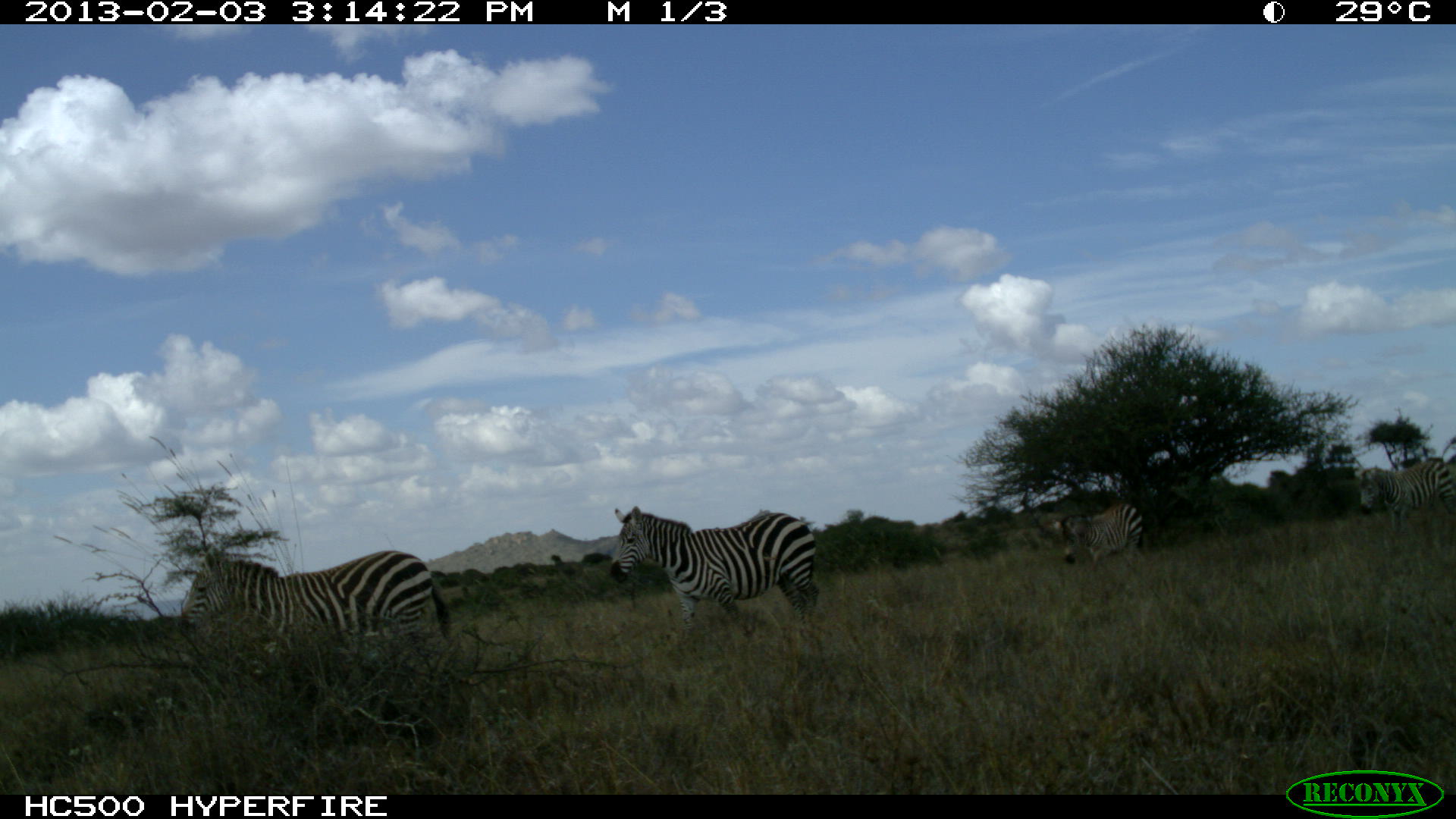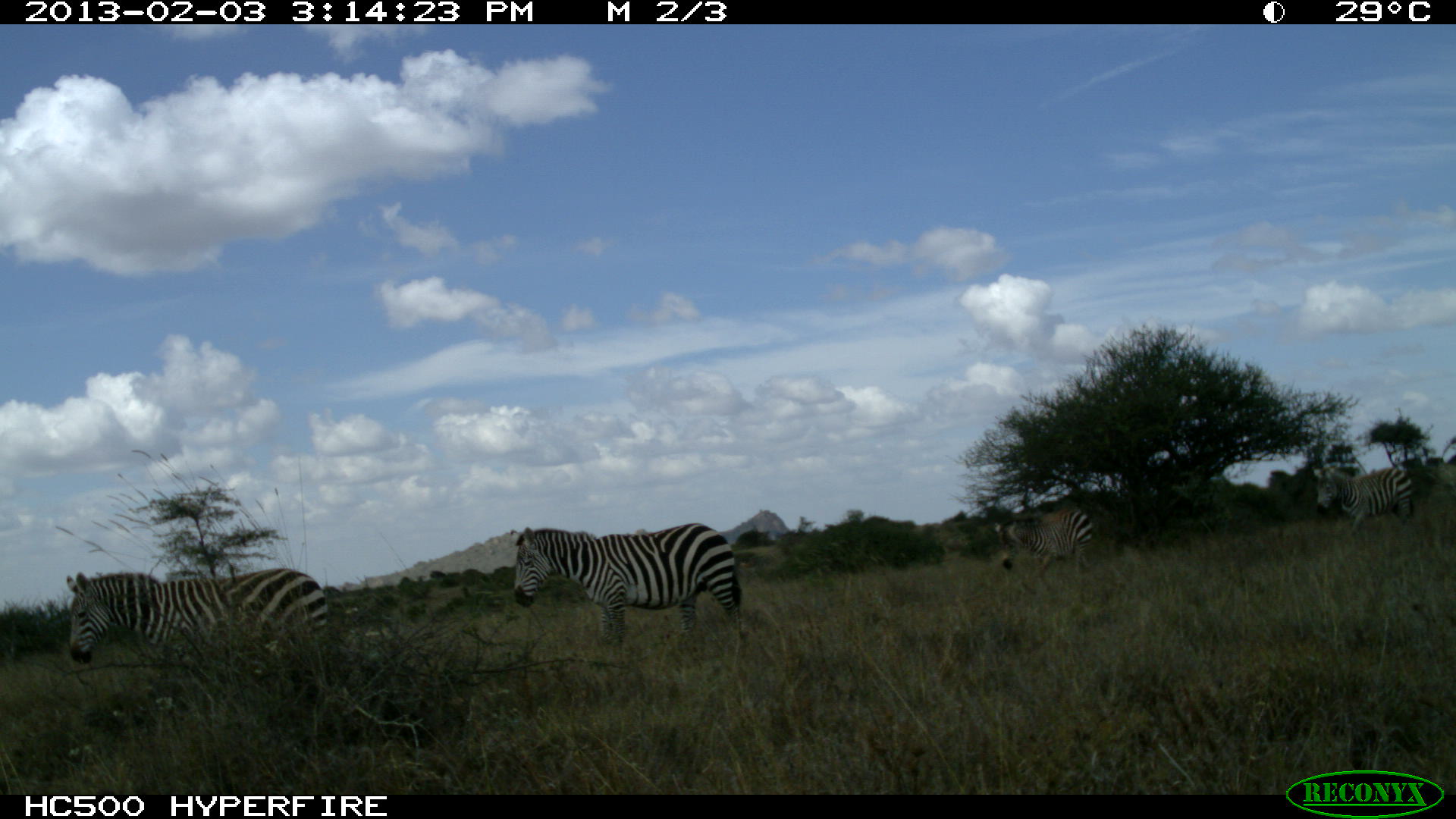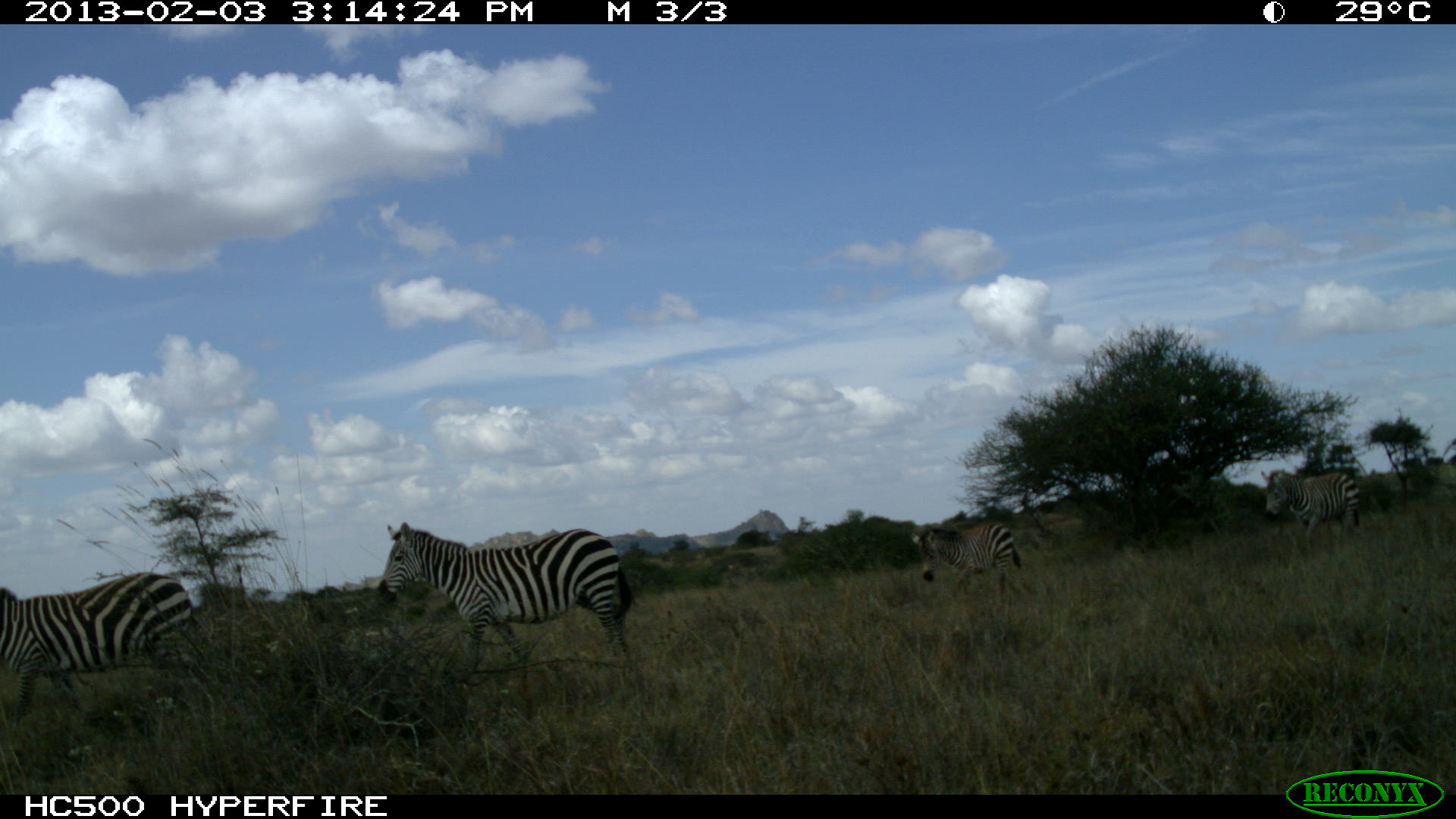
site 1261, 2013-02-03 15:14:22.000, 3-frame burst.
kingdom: Animalia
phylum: Chordata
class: Mammalia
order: Perissodactyla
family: Equidae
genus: Equus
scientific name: Equus quagga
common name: plains zebra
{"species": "Equus quagga (plains zebra)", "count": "4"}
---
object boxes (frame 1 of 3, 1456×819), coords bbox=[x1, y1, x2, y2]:
equus quagga: bbox=[181, 545, 451, 652]; bbox=[606, 505, 820, 625]; bbox=[1354, 455, 1452, 533]; bbox=[1049, 502, 1143, 569]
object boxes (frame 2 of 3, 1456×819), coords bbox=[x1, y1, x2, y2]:
equus quagga: bbox=[508, 522, 750, 651]; bbox=[65, 566, 332, 679]; bbox=[989, 499, 1097, 588]; bbox=[1312, 461, 1419, 529]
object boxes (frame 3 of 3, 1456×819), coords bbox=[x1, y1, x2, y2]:
equus quagga: bbox=[377, 520, 632, 663]; bbox=[0, 572, 206, 718]; bbox=[909, 520, 1021, 597]; bbox=[1259, 466, 1360, 546]